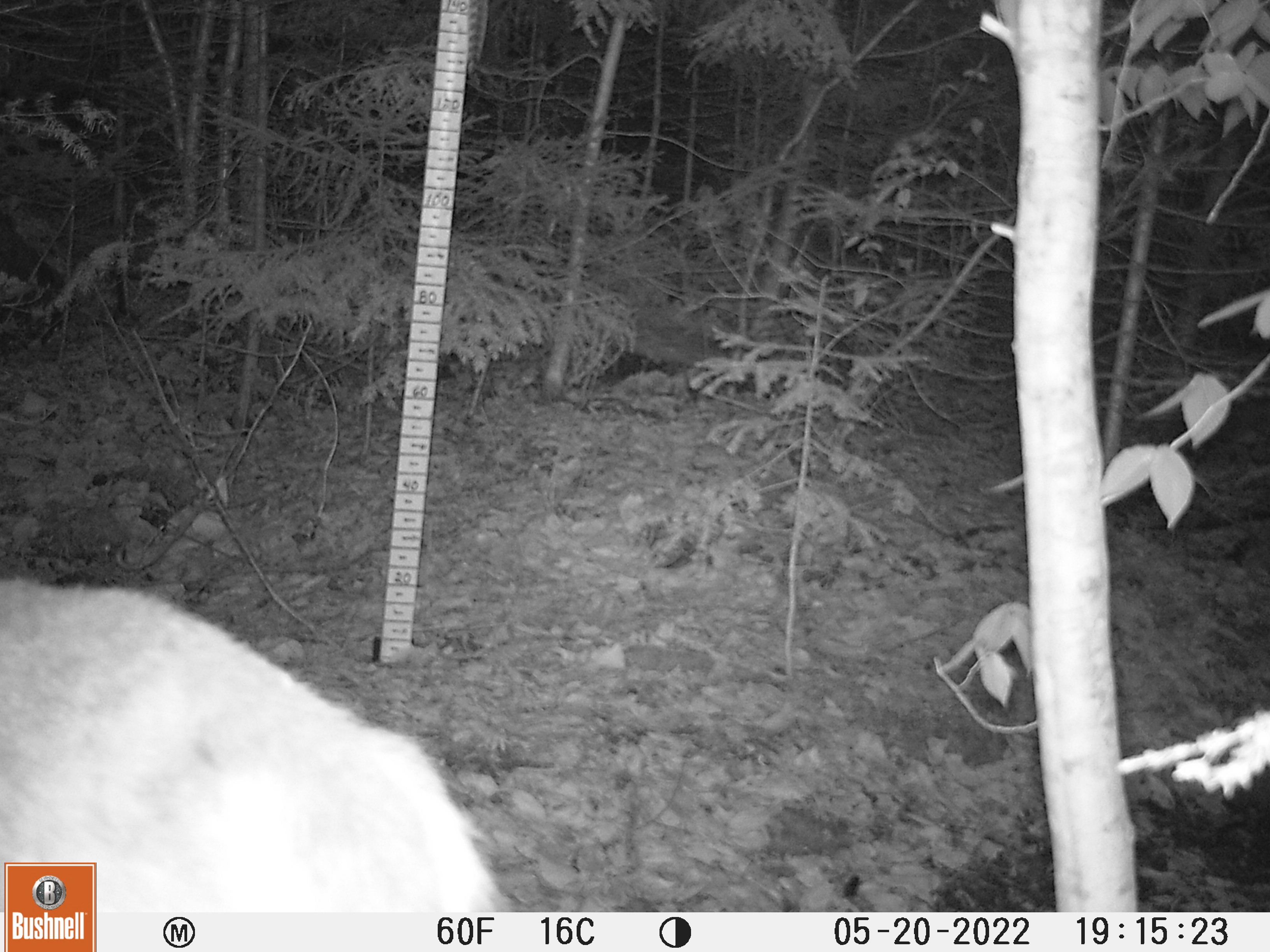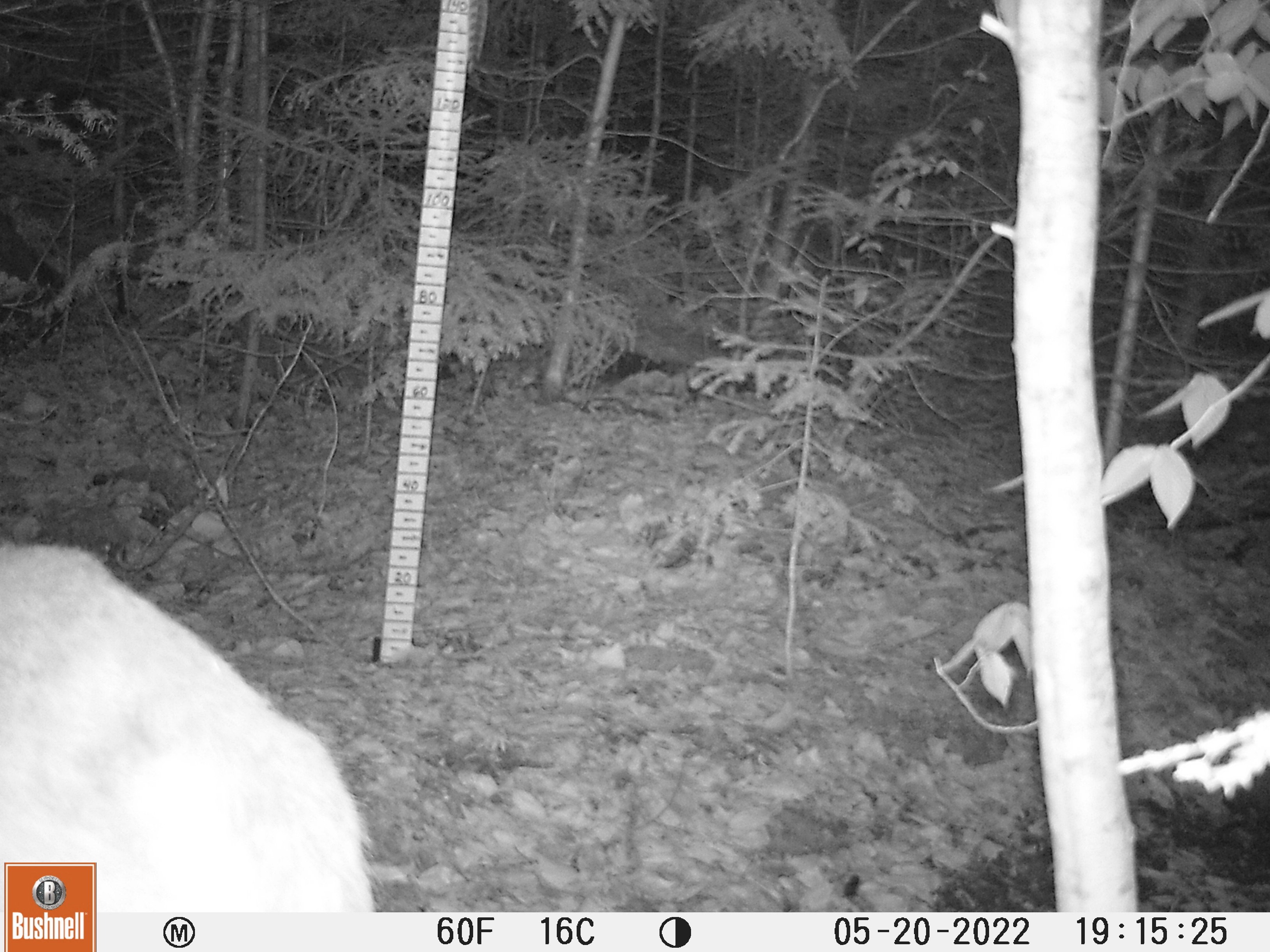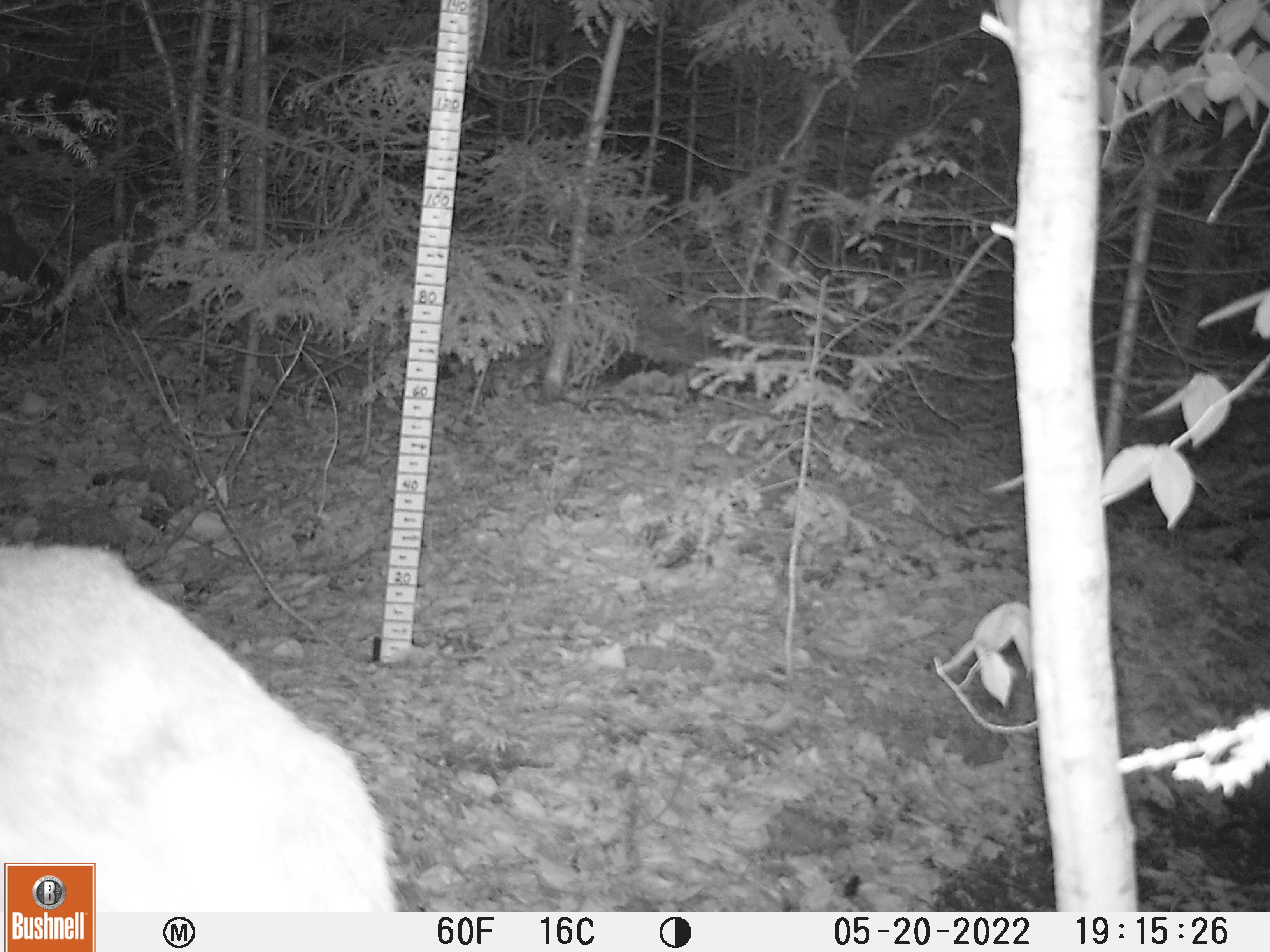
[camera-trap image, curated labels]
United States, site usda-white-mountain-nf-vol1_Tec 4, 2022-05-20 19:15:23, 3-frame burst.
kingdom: Animalia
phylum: Chordata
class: Mammalia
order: Artiodactyla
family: Cervidae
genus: Odocoileus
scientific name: Odocoileus virginianus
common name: white-tailed deer